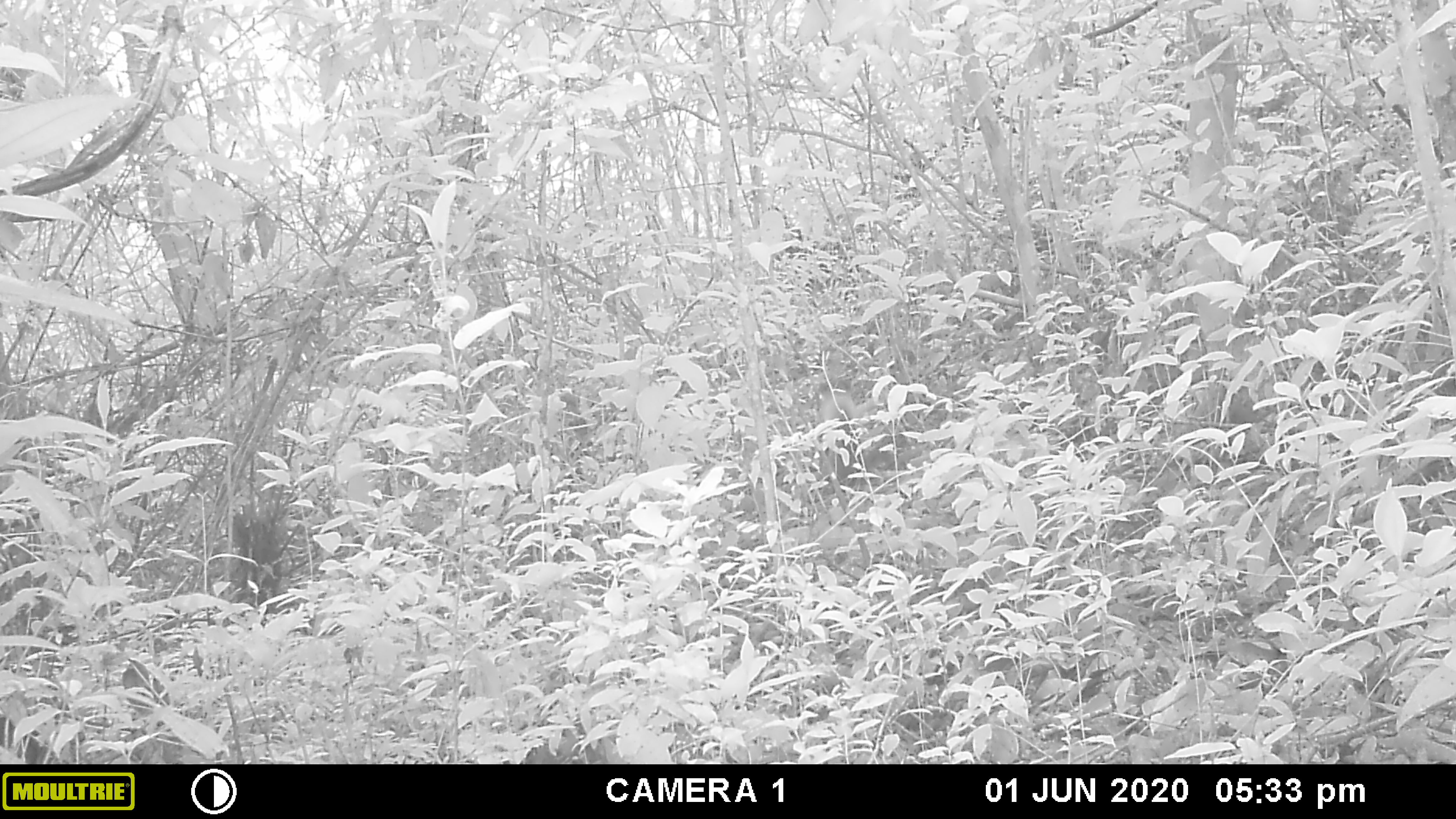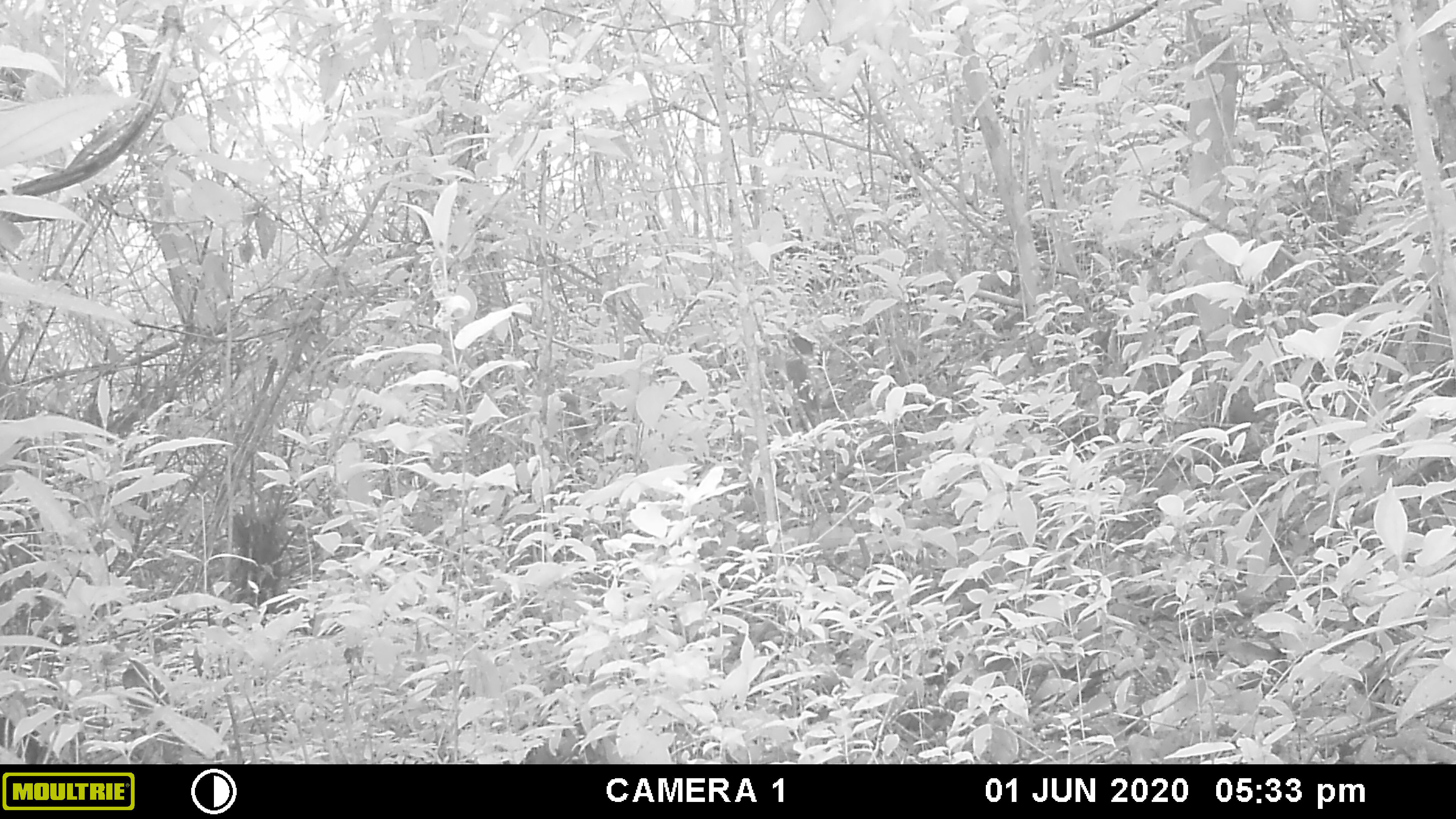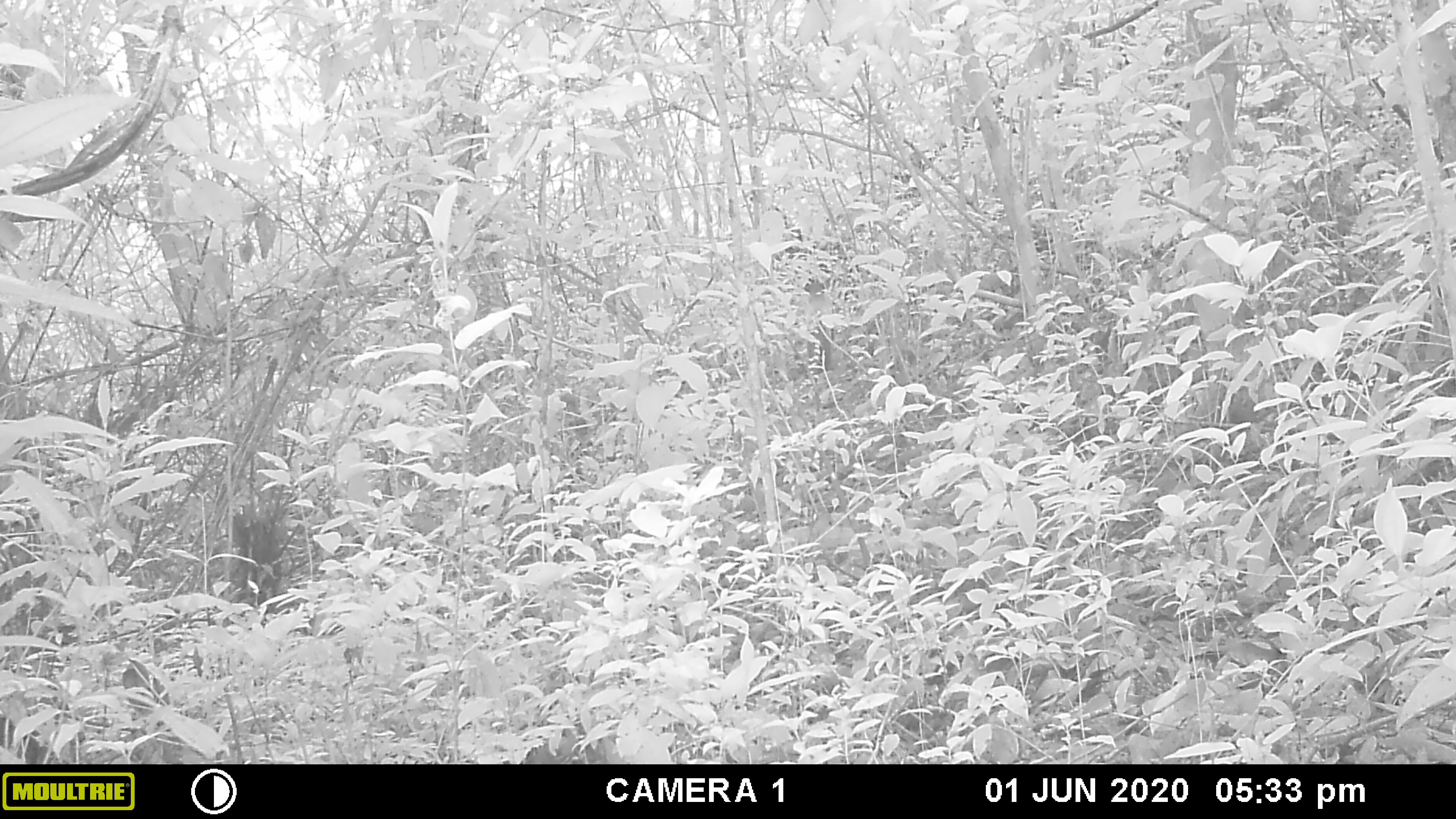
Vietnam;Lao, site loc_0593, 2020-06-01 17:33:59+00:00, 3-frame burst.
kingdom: Animalia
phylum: Chordata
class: Mammalia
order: Carnivora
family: Mustelidae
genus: Martes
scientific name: Martes flavigula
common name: yellow-throated marten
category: yellow throated marten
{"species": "yellow throated marten (yellow-throated marten) (Martes flavigula)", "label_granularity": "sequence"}